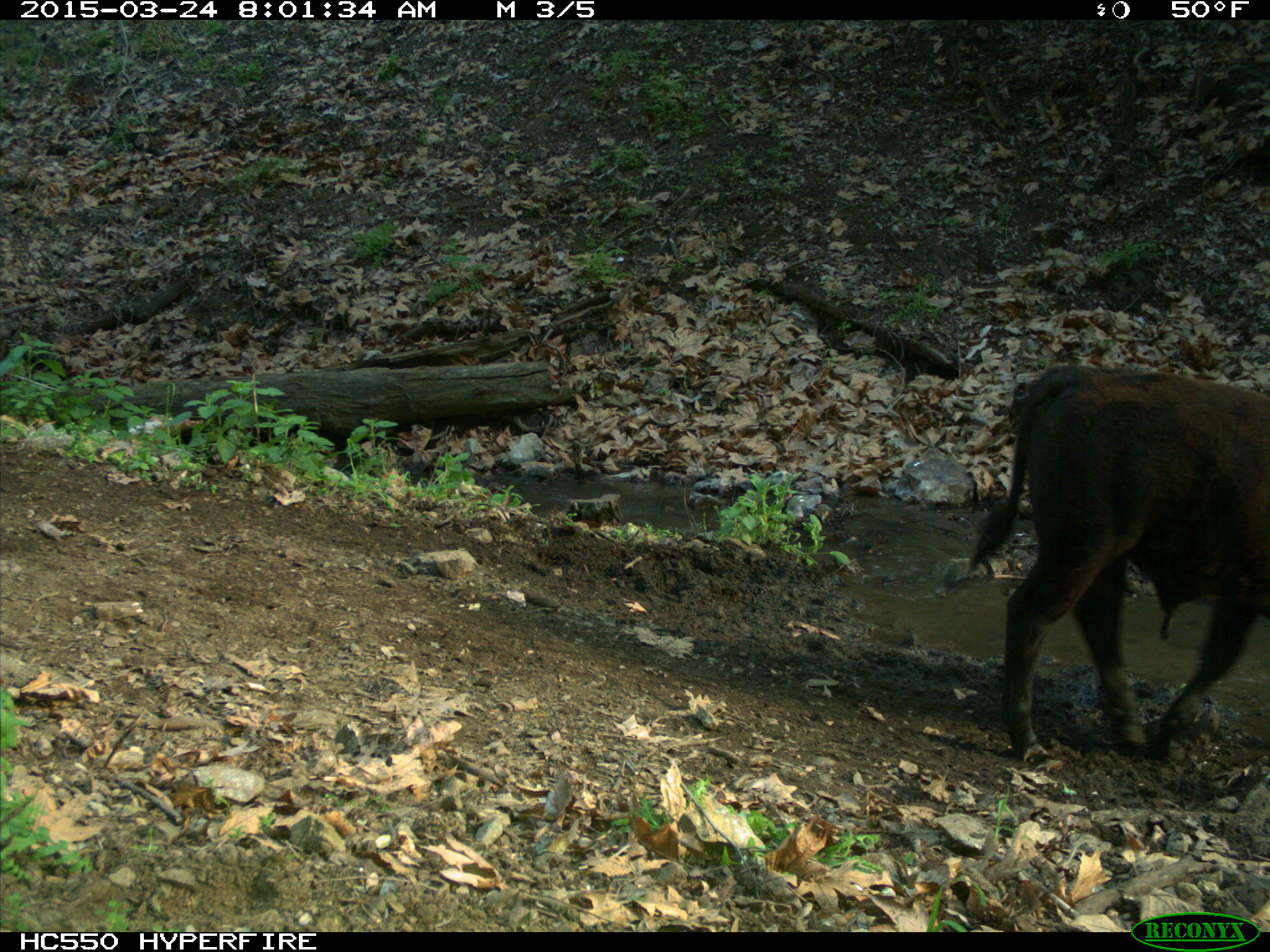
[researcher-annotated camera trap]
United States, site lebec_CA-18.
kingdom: Animalia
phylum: Chordata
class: Mammalia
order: Artiodactyla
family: Bovidae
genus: Bos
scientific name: Bos taurus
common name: domestic cow